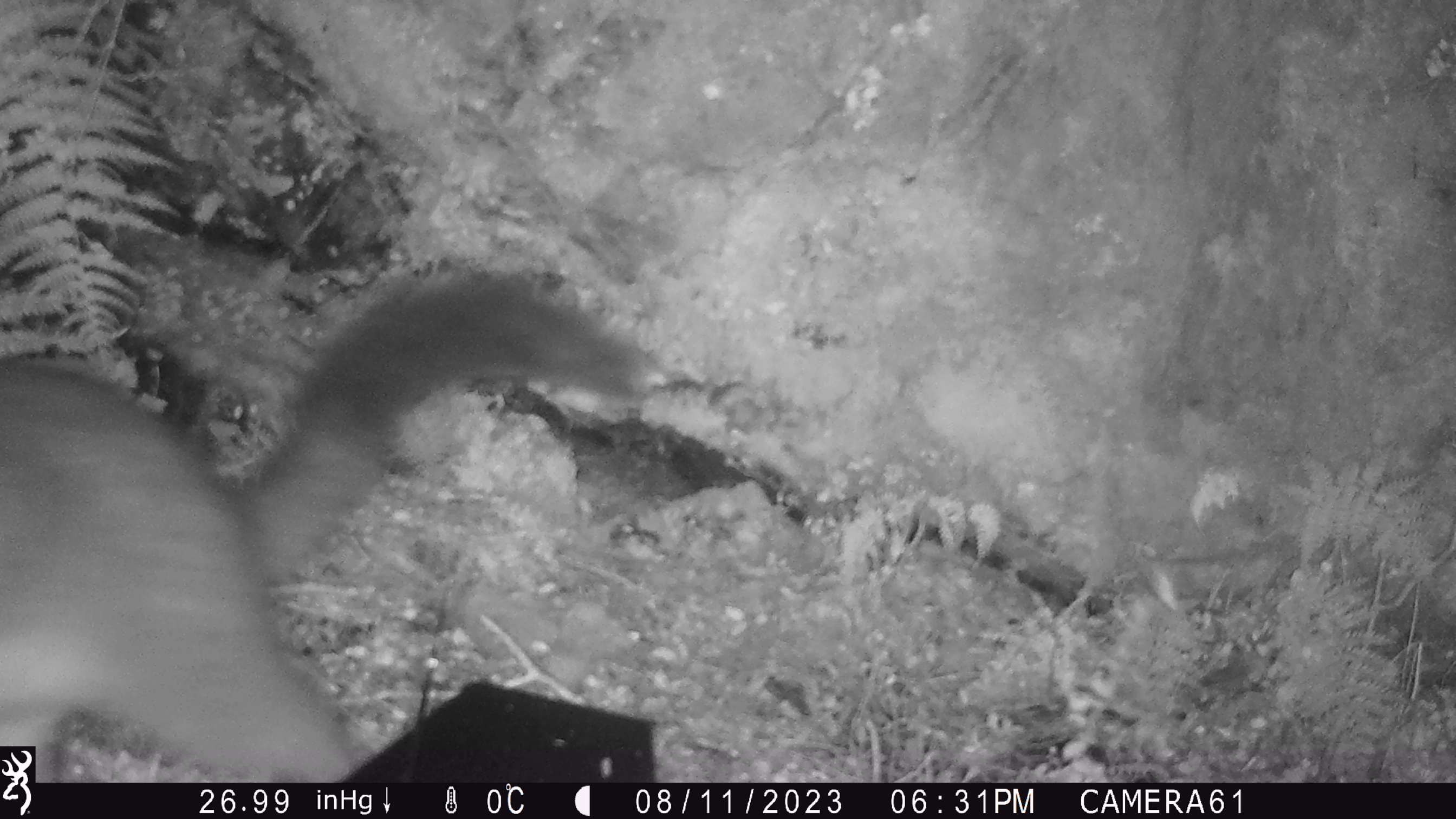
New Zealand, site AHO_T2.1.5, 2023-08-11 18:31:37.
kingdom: Animalia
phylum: Chordata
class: Mammalia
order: Carnivora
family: Mustelidae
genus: Mustela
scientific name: Mustela erminea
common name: stoat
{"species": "stoat (Mustela erminea)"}